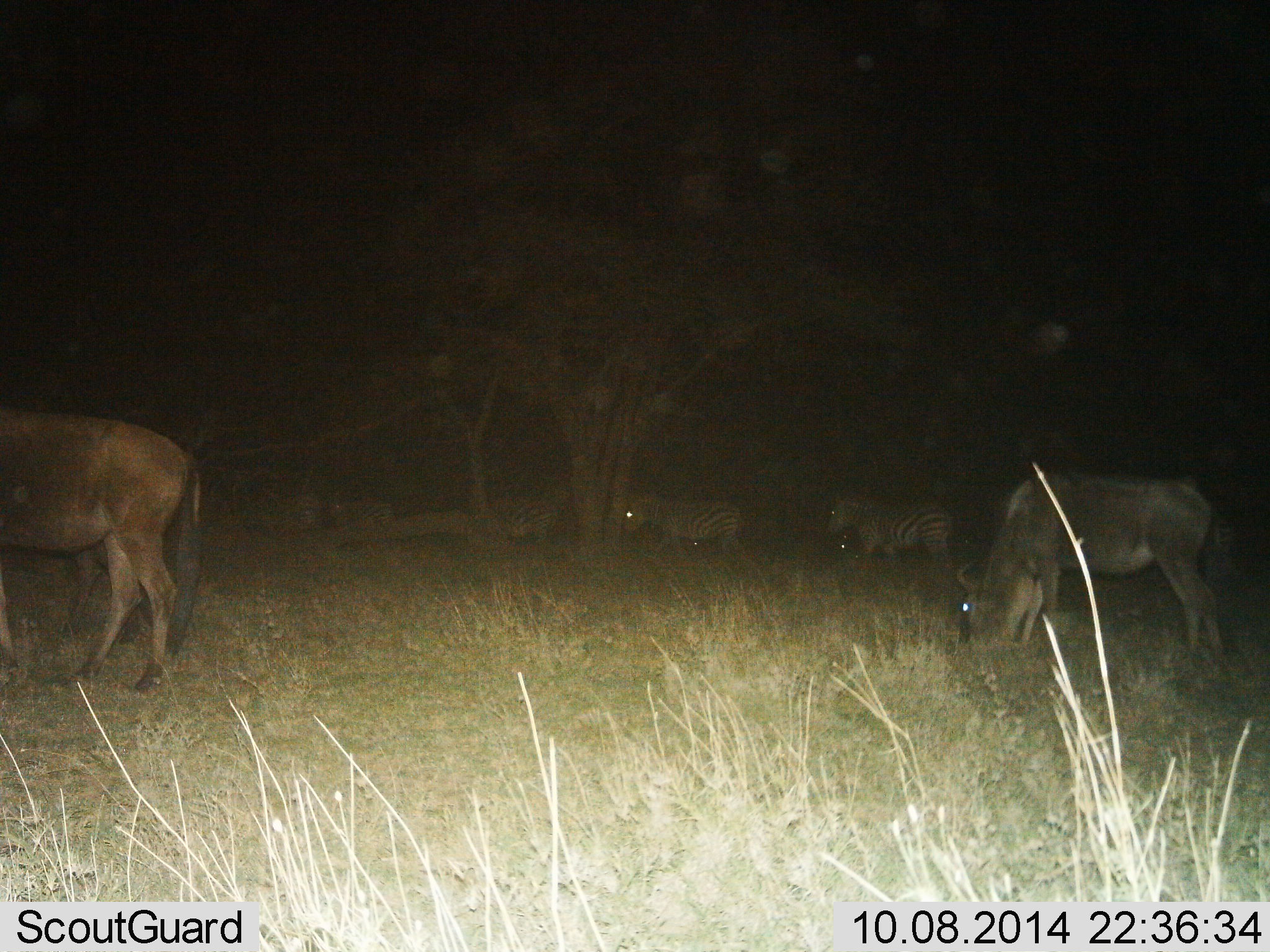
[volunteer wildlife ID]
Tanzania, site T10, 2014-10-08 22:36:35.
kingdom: Animalia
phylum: Chordata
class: Mammalia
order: Artiodactyla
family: Bovidae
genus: Connochaetes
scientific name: Connochaetes taurinus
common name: blue wildebeest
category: wildebeest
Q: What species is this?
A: Wildebeest (blue wildebeest) (Connochaetes taurinus).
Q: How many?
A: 3.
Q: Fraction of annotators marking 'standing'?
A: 23%.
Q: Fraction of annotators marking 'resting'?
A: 0%.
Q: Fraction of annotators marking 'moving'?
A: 8%.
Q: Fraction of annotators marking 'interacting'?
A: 0%.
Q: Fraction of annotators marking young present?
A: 0%.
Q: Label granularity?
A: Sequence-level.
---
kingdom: Animalia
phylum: Chordata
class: Mammalia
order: Perissodactyla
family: Equidae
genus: Equus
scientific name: Equus quagga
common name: plains zebra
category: zebra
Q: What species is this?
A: Zebra (plains zebra) (Equus quagga).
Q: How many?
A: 3.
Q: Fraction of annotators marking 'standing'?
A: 33%.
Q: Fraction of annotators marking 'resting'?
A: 0%.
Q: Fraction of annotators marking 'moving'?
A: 67%.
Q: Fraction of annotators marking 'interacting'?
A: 0%.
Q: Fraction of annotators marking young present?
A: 0%.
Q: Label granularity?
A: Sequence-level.